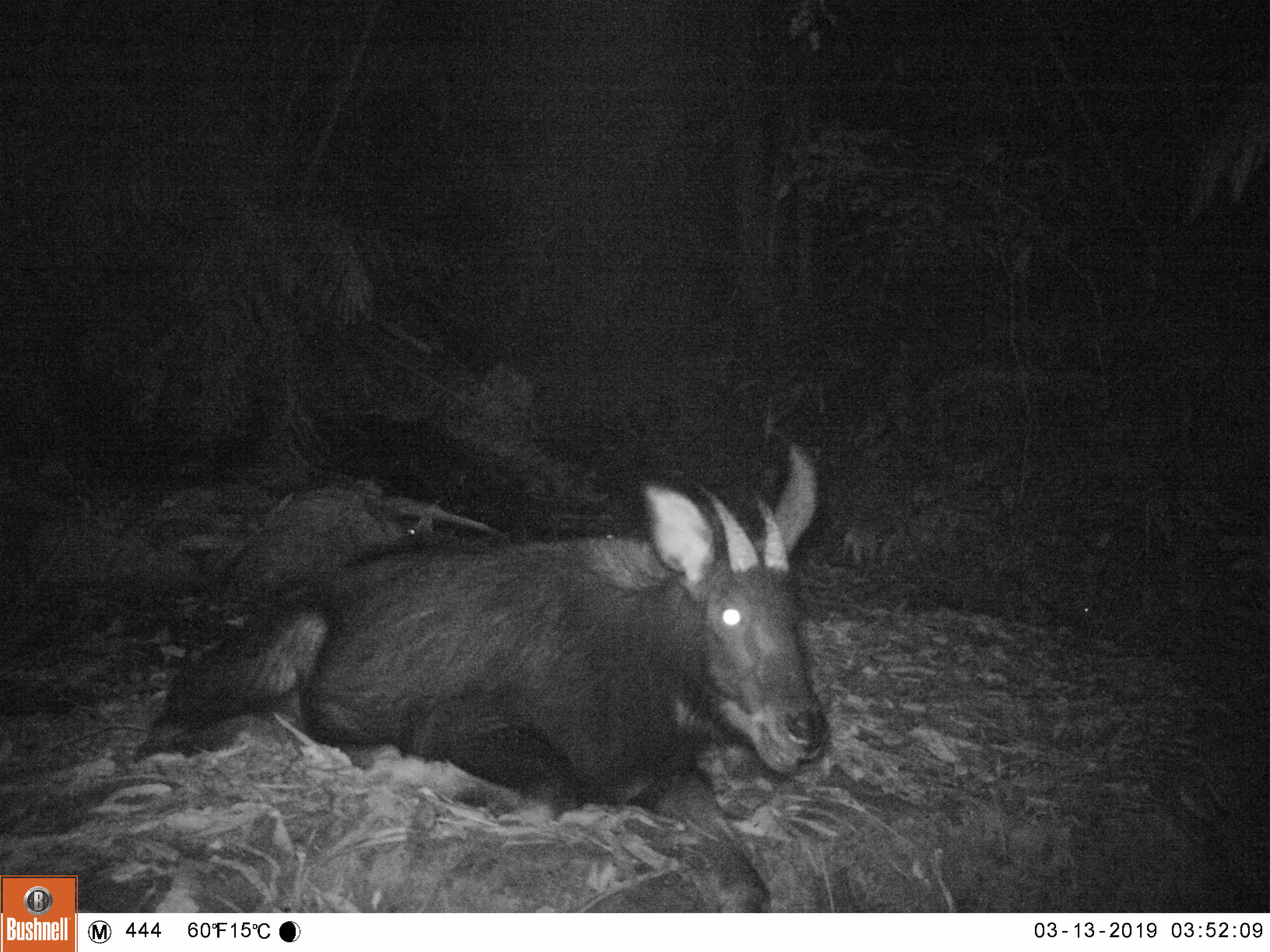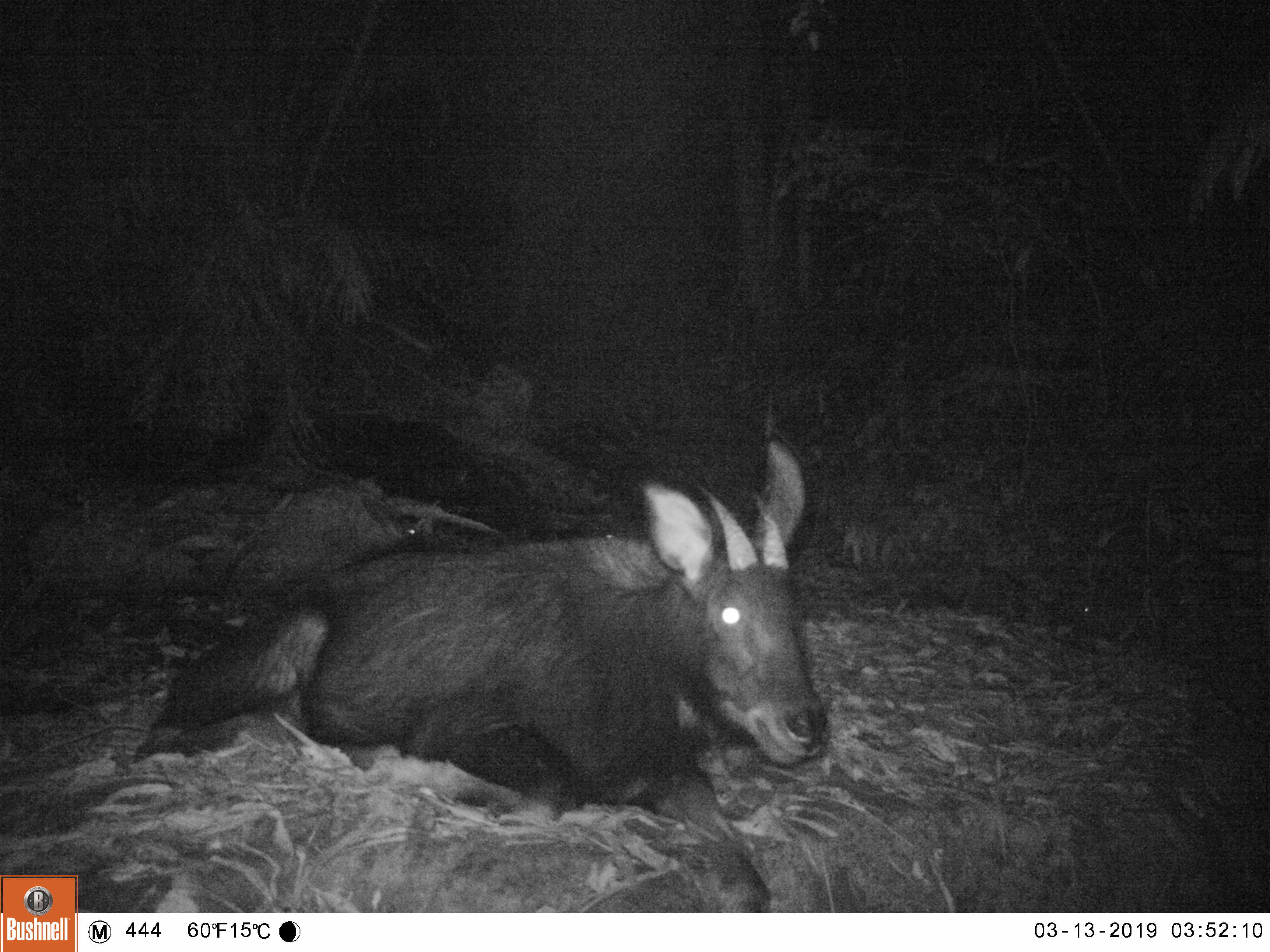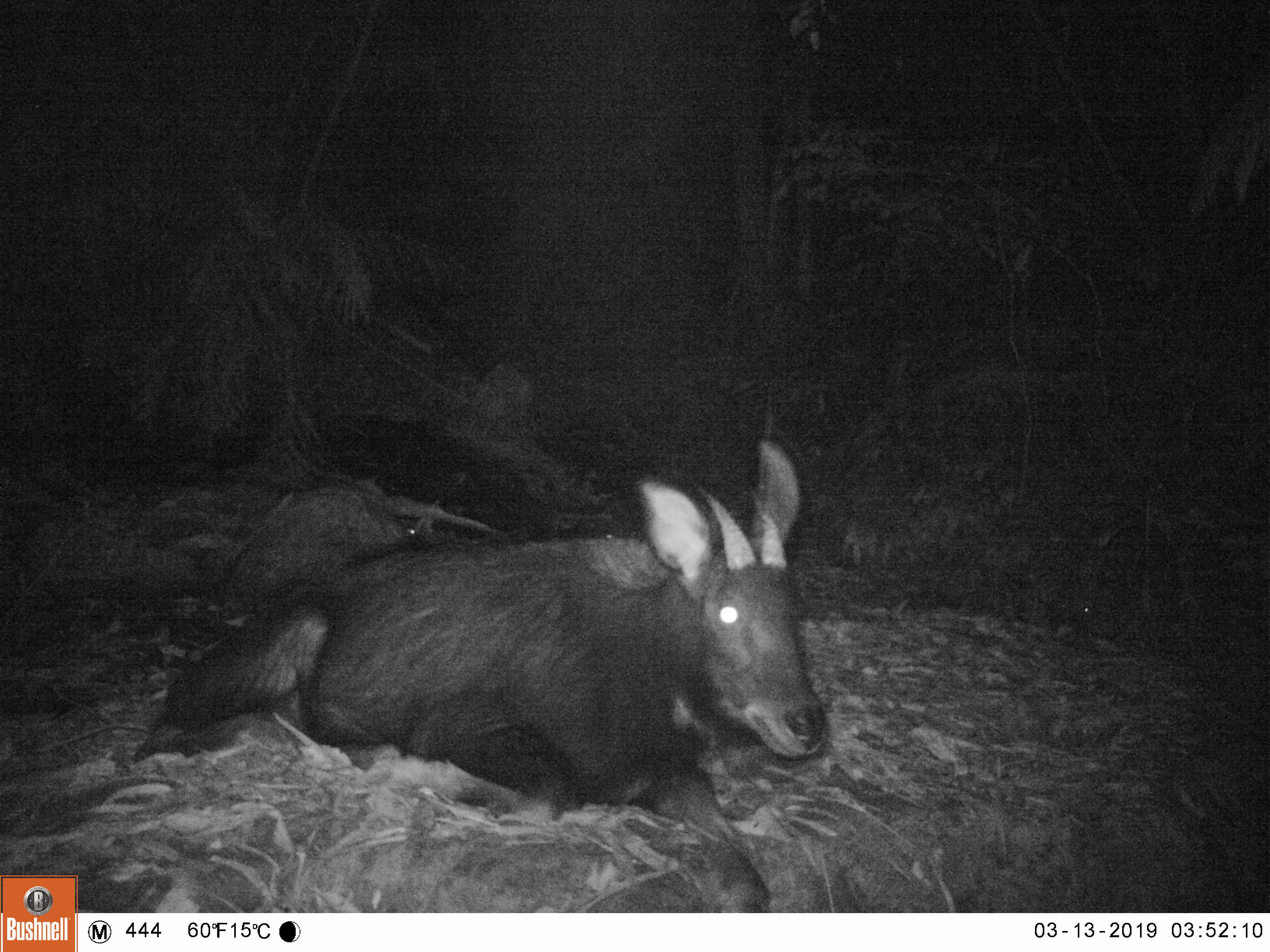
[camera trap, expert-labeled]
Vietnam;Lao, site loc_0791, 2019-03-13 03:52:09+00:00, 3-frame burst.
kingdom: Animalia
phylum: Chordata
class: Mammalia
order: Artiodactyla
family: Bovidae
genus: Capricornis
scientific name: Capricornis sumatraensis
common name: chinese serow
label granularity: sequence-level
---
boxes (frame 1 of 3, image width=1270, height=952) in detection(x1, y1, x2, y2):
chinese serow: detection(130, 440, 825, 910)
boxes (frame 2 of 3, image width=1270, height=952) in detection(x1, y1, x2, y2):
chinese serow: detection(130, 435, 826, 911)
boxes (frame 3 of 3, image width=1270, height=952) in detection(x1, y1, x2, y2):
chinese serow: detection(130, 440, 826, 911)